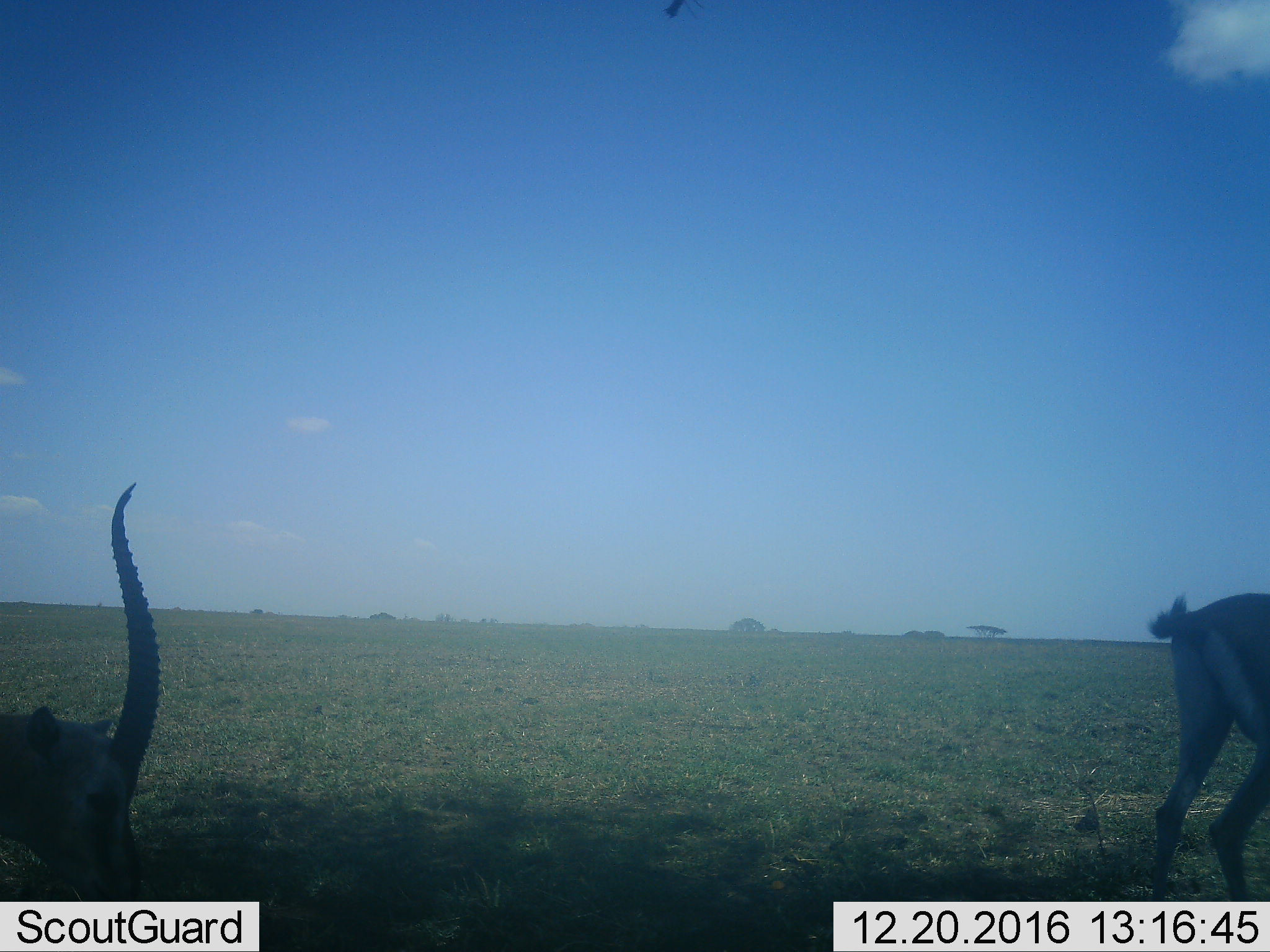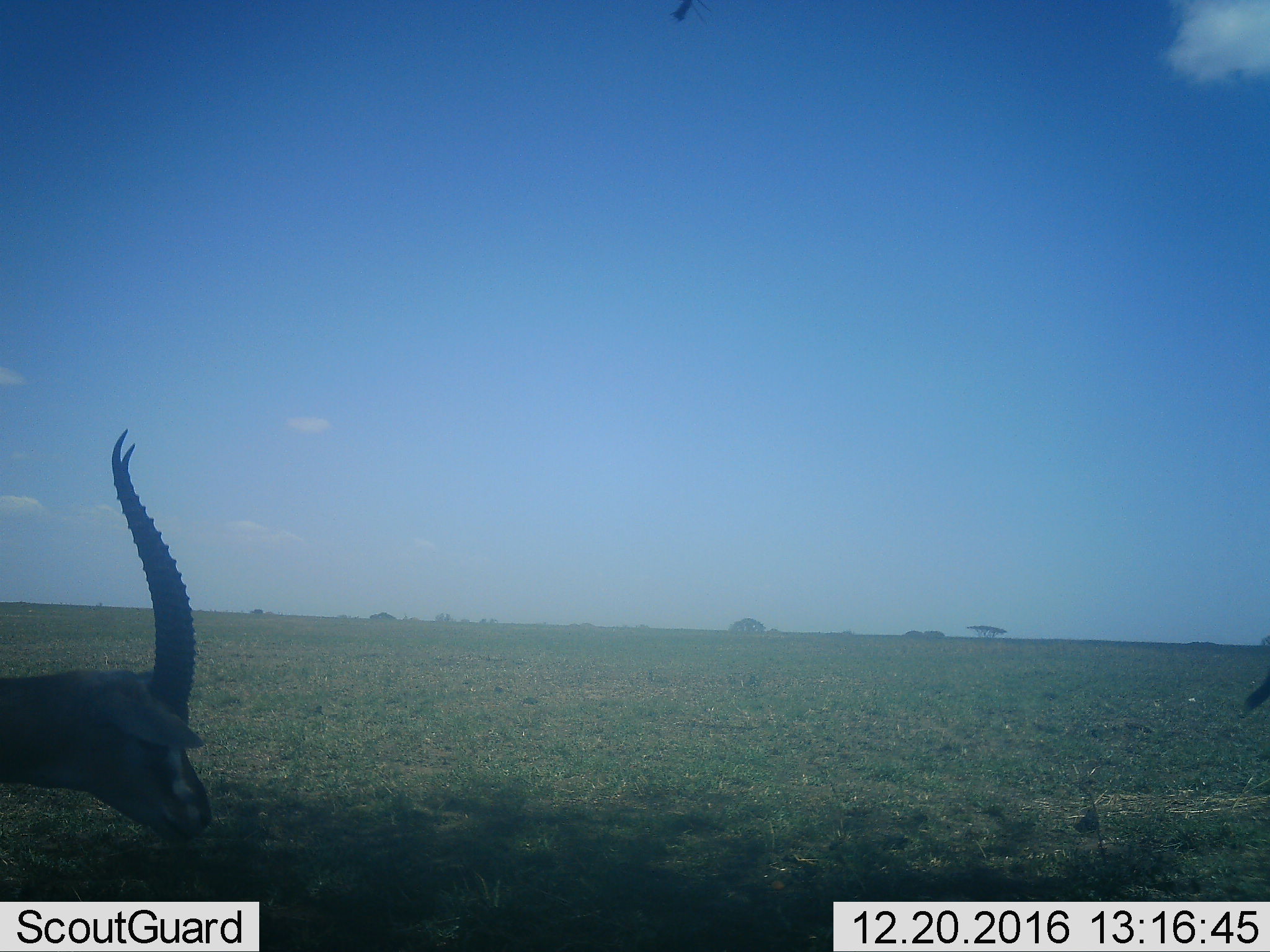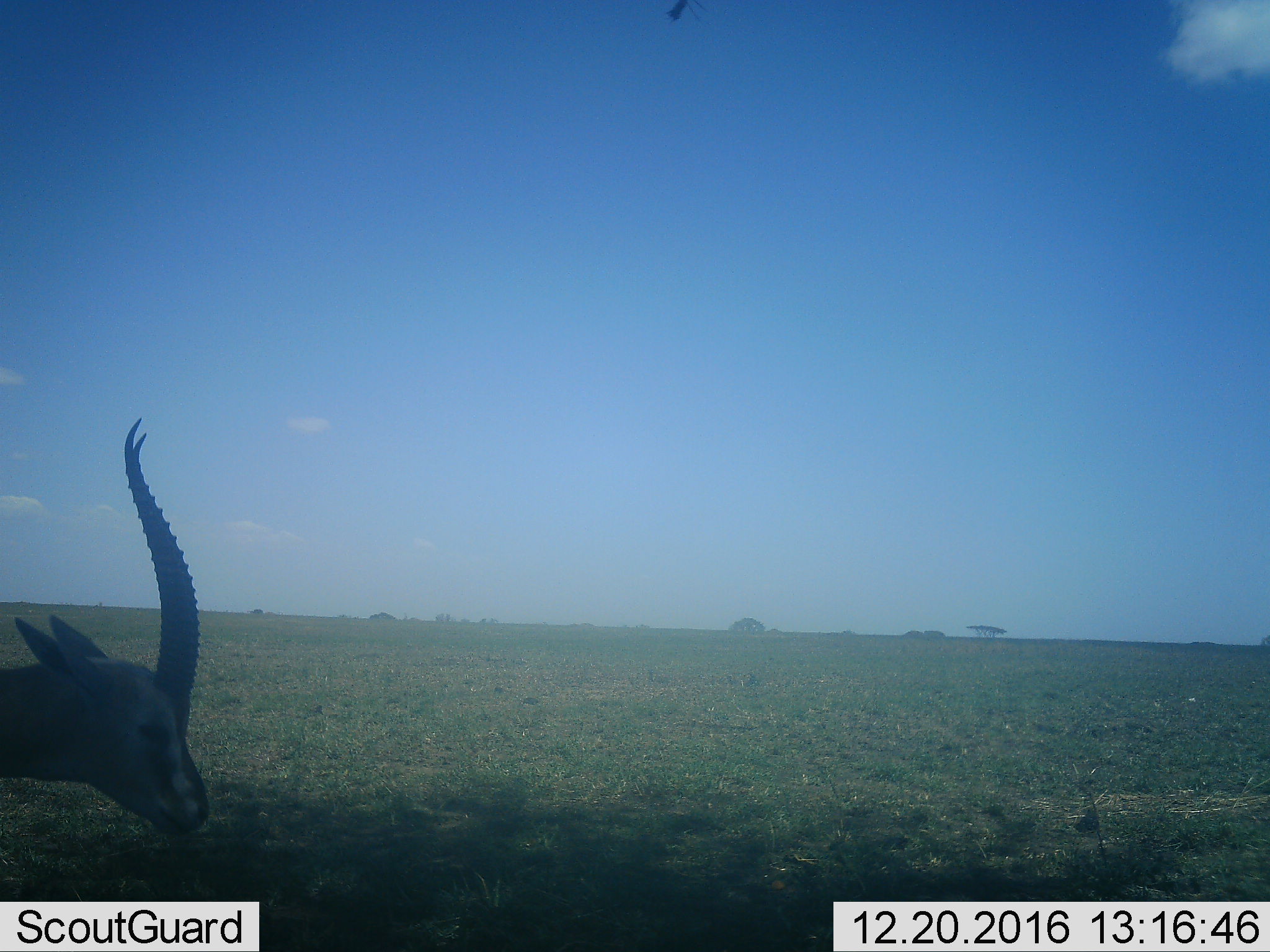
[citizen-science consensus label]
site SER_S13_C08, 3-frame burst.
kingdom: Animalia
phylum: Chordata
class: Mammalia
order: Artiodactyla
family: Bovidae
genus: Eudorcas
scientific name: Eudorcas thomsonii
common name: thomson's gazelle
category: gazellethomsons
Gazellethomsons (thomson's gazelle) (Eudorcas thomsonii), count 2. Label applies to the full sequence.